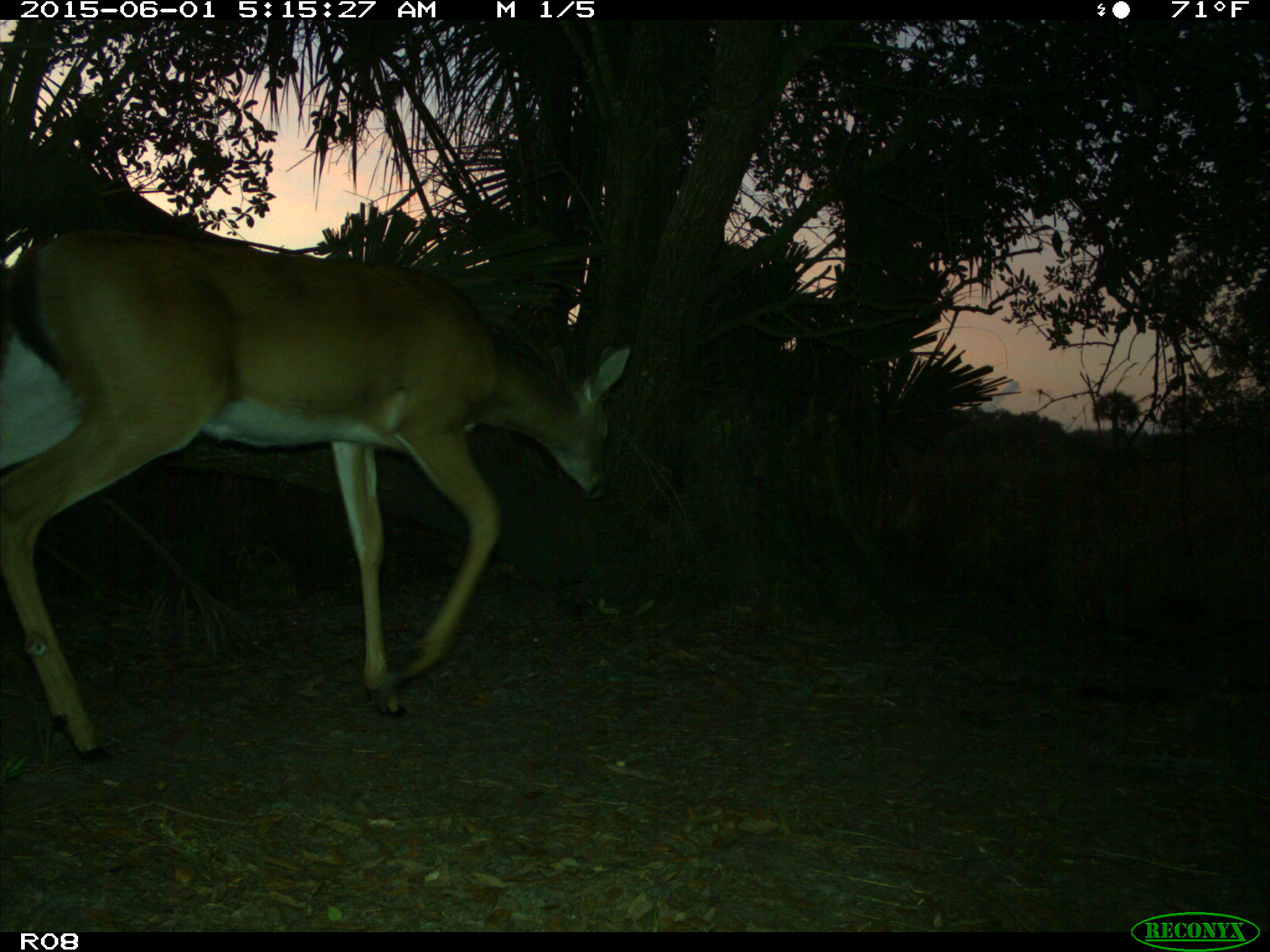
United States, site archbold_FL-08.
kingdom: Animalia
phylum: Chordata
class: Mammalia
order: Artiodactyla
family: Cervidae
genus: Odocoileus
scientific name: Odocoileus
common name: deer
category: unidentified deer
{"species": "unidentified deer (deer) (Odocoileus)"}